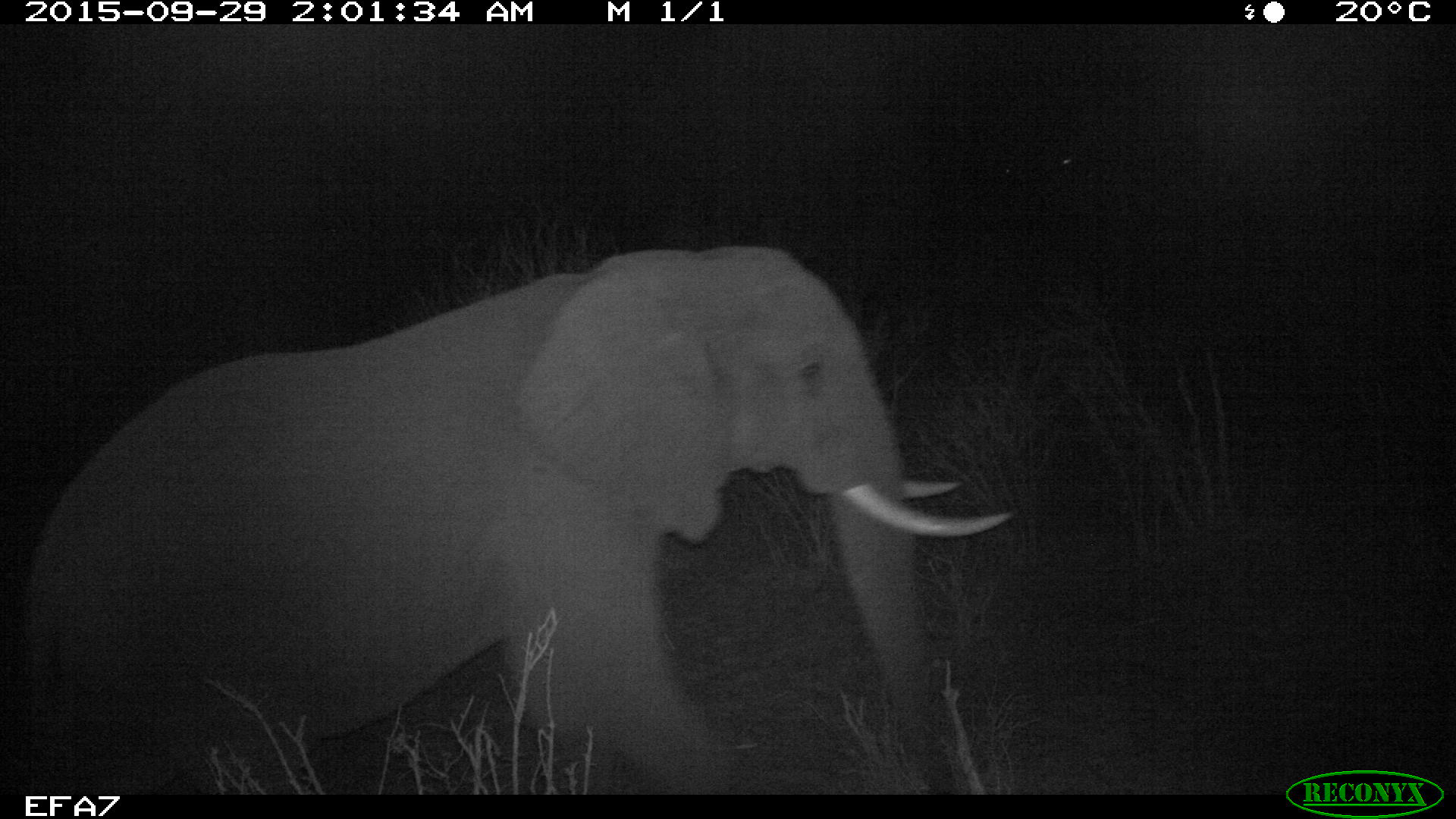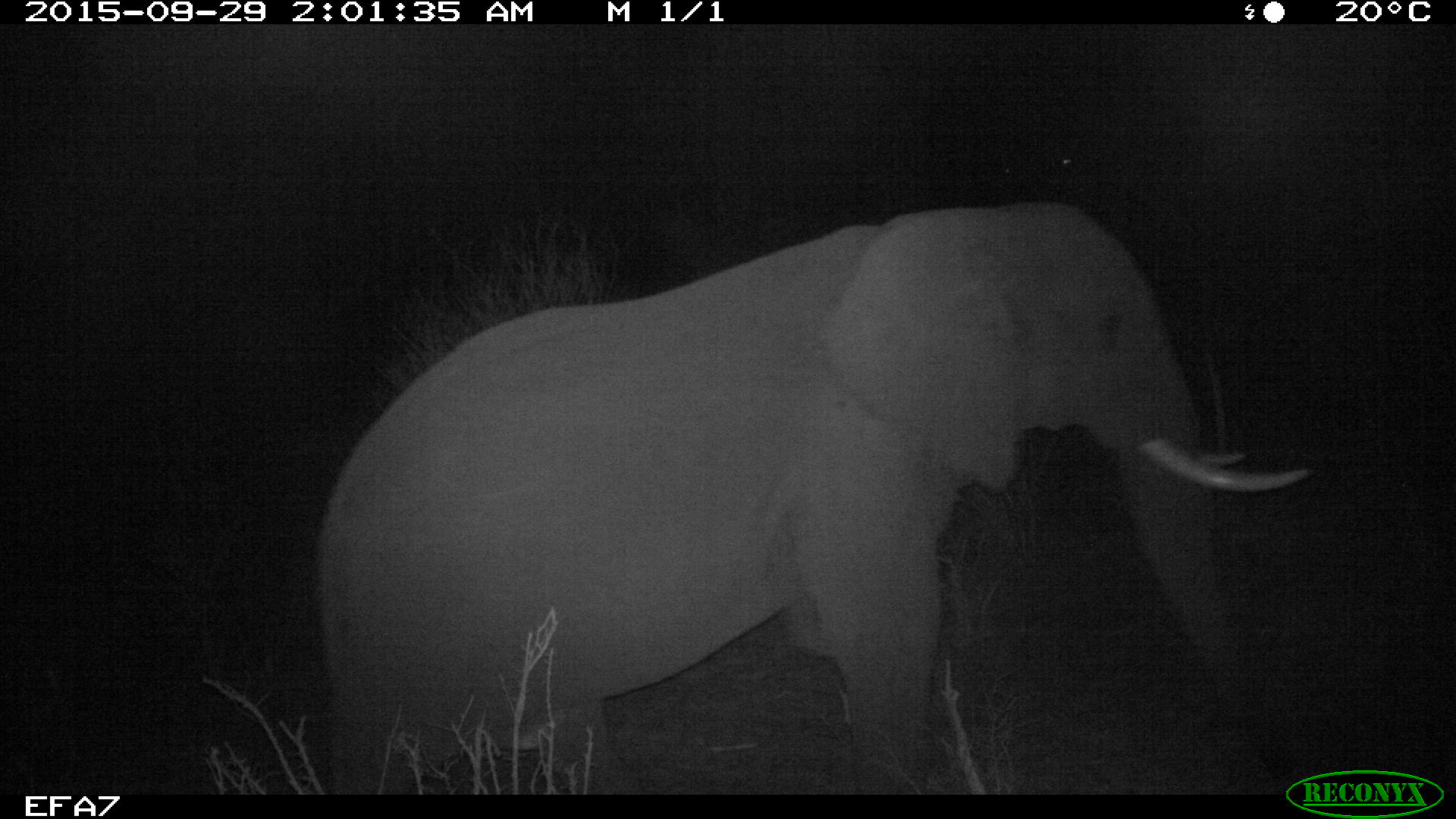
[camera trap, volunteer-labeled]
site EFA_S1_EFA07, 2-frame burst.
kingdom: Animalia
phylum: Chordata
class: Mammalia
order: Proboscidea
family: Elephantidae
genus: Loxodonta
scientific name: Loxodonta africana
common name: african bush elephant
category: elephant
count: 1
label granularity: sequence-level